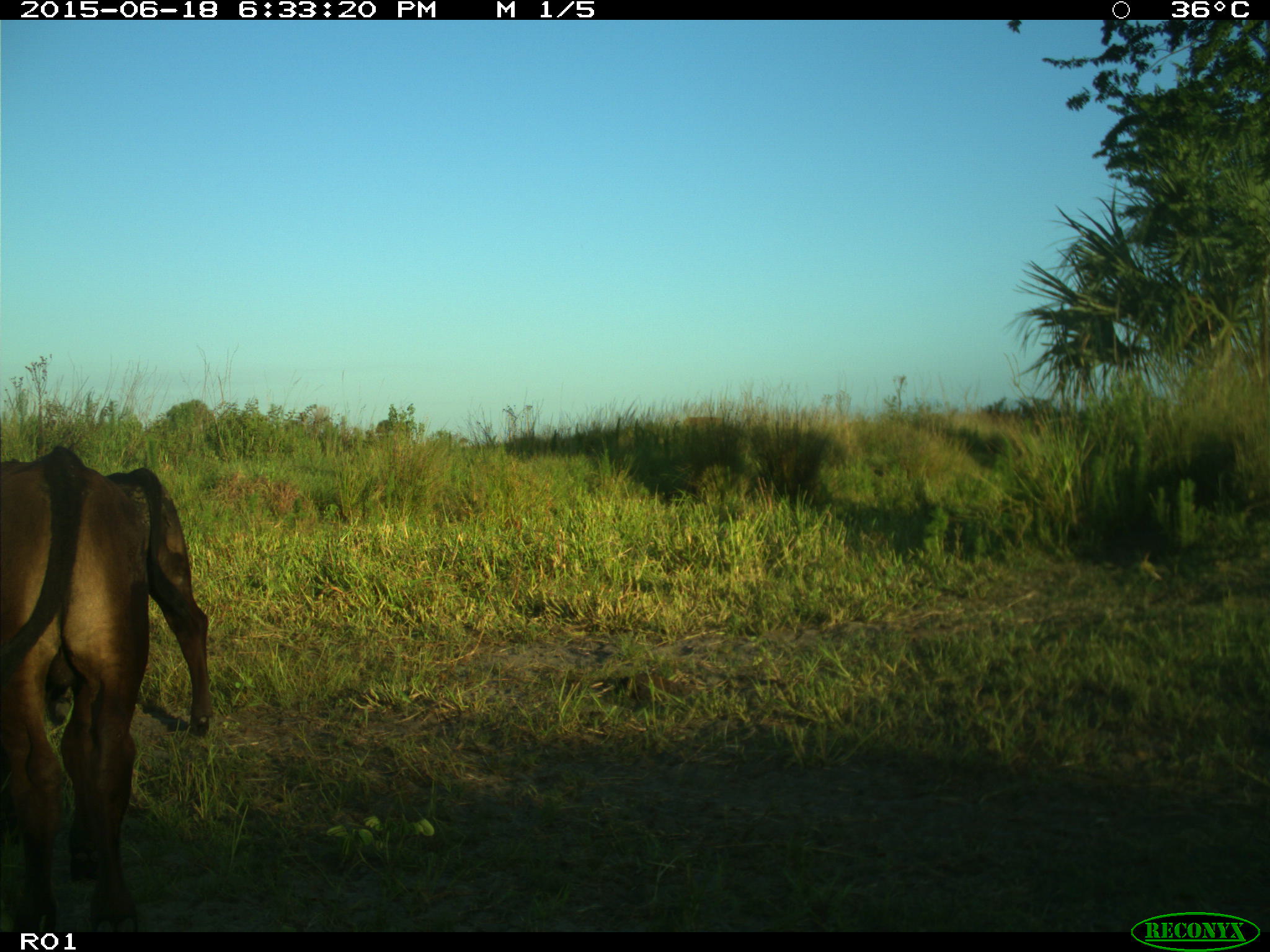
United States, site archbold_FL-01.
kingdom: Animalia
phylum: Chordata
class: Mammalia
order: Artiodactyla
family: Bovidae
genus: Bos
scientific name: Bos taurus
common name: domestic cow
Bos taurus (domestic cow).